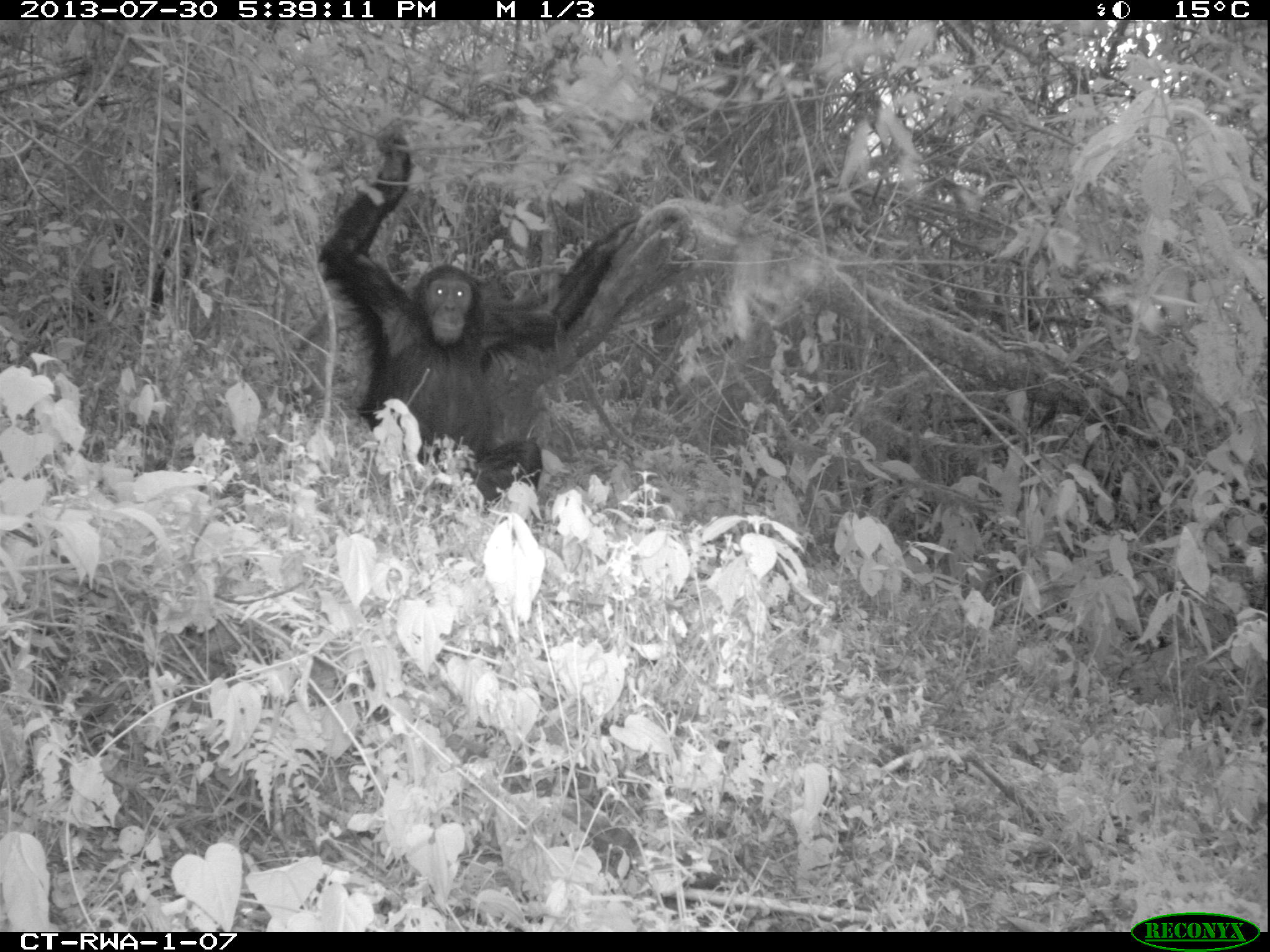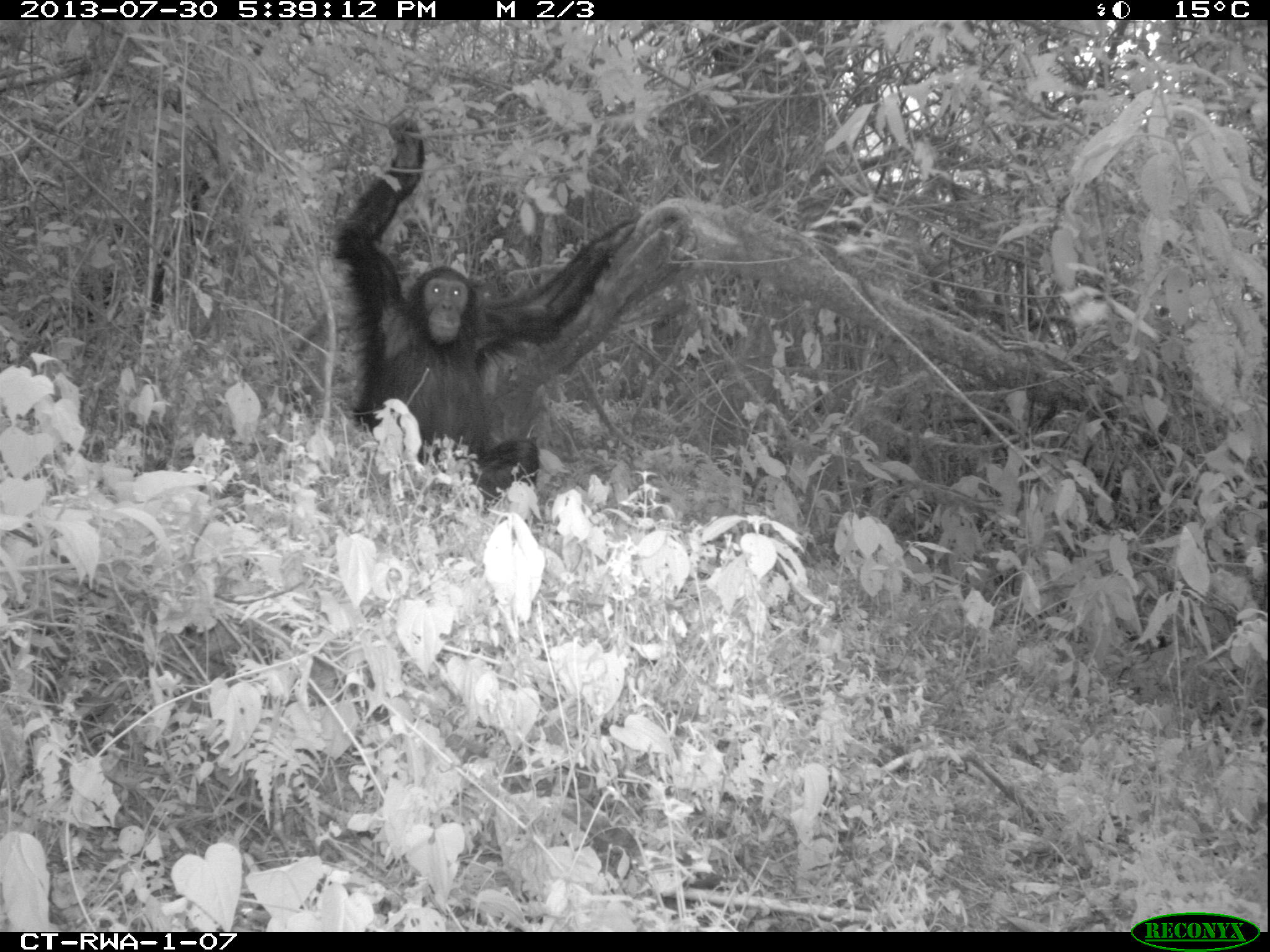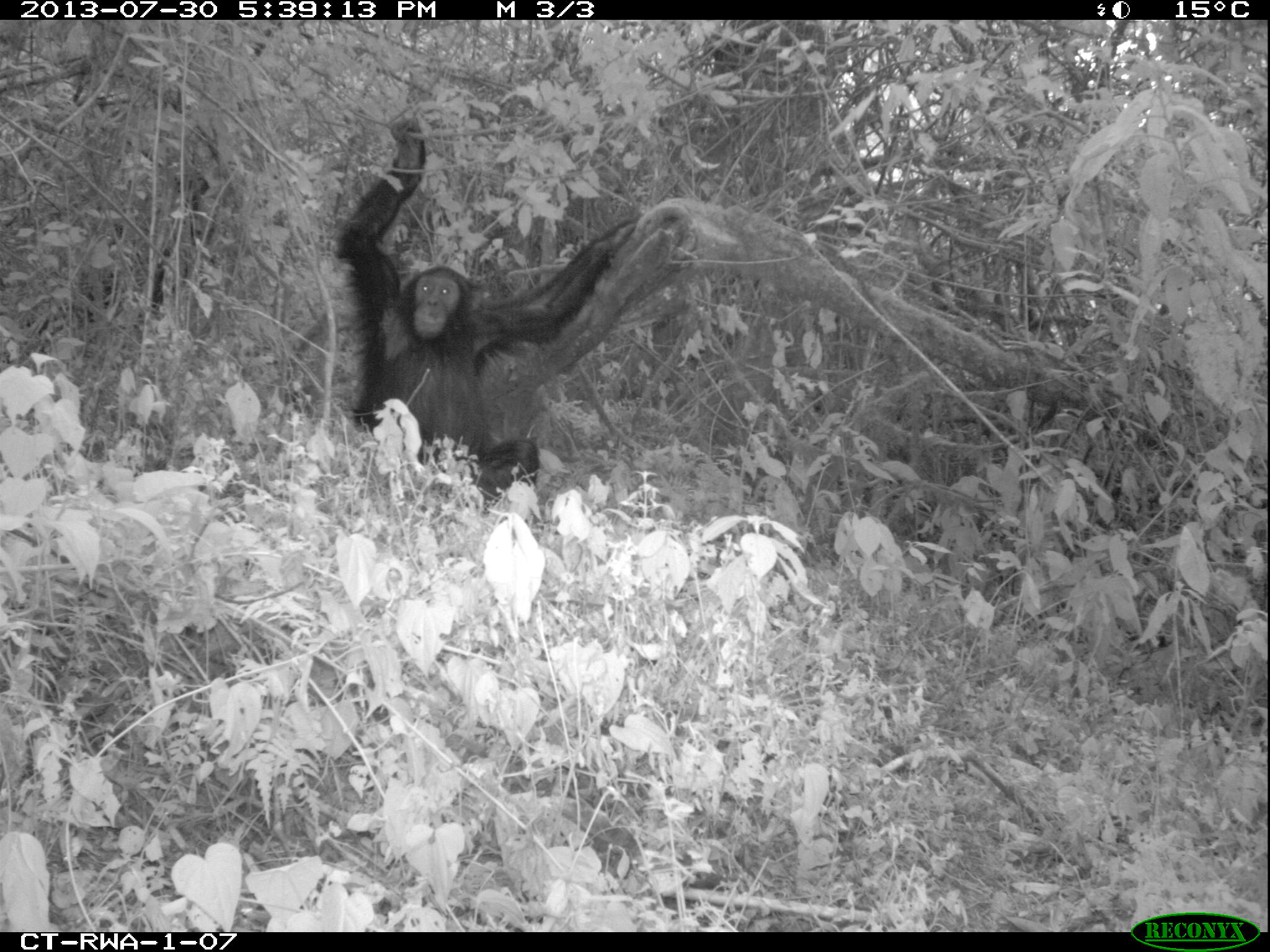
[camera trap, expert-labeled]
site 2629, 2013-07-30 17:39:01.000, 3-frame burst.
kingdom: Animalia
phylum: Chordata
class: Mammalia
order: Primates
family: Hominidae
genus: Pan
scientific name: Pan troglodytes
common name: chimpanzee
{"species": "Pan troglodytes (chimpanzee)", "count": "1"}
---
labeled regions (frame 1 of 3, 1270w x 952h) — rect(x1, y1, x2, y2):
pan troglodytes: rect(313, 127, 638, 505)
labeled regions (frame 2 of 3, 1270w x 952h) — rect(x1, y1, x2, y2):
pan troglodytes: rect(334, 115, 636, 504)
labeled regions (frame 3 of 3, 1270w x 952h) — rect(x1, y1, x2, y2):
pan troglodytes: rect(333, 118, 641, 504)